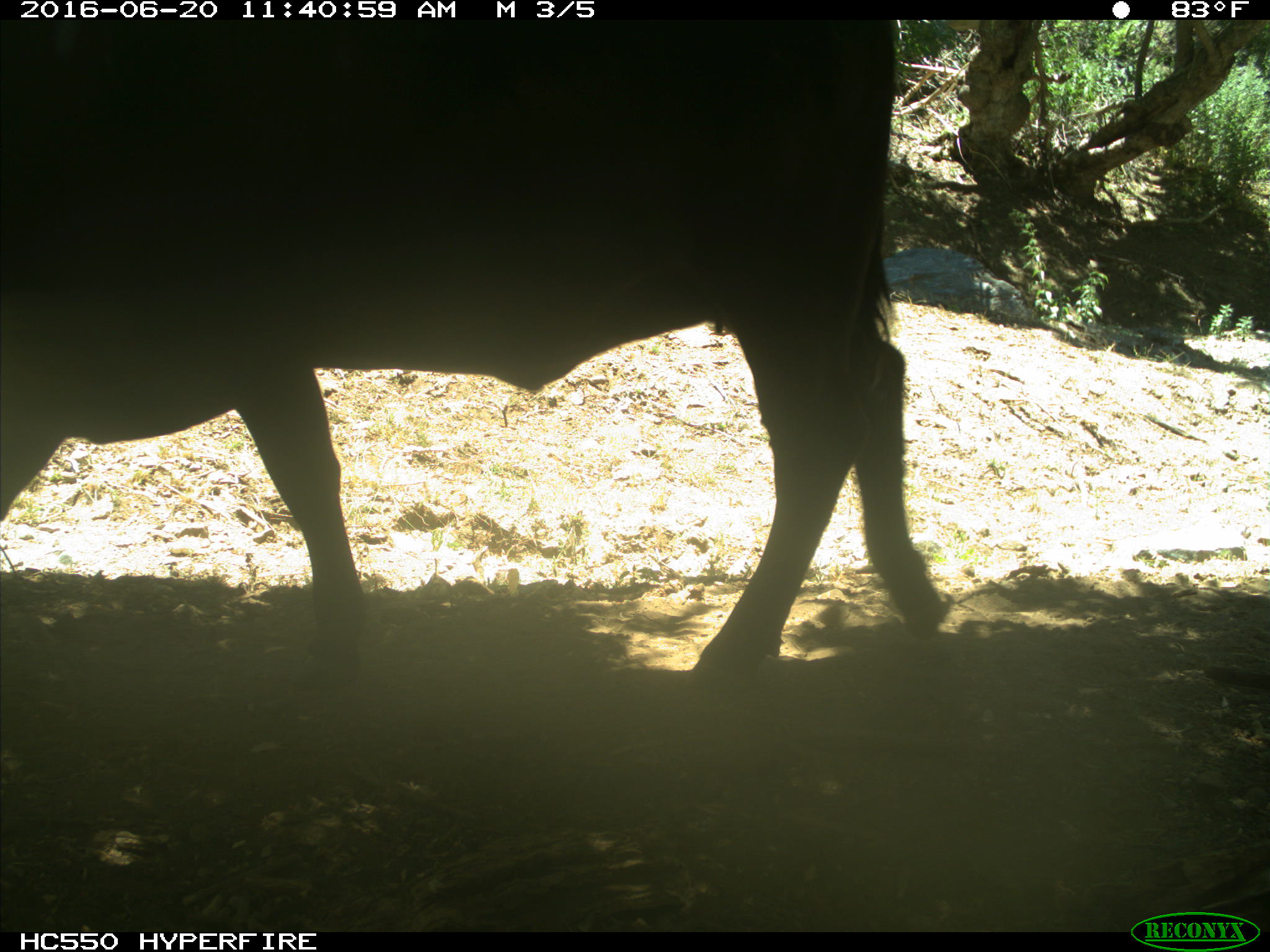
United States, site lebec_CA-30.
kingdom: Animalia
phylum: Chordata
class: Mammalia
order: Artiodactyla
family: Bovidae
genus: Bos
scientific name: Bos taurus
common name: domestic cow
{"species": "Bos taurus (domestic cow)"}